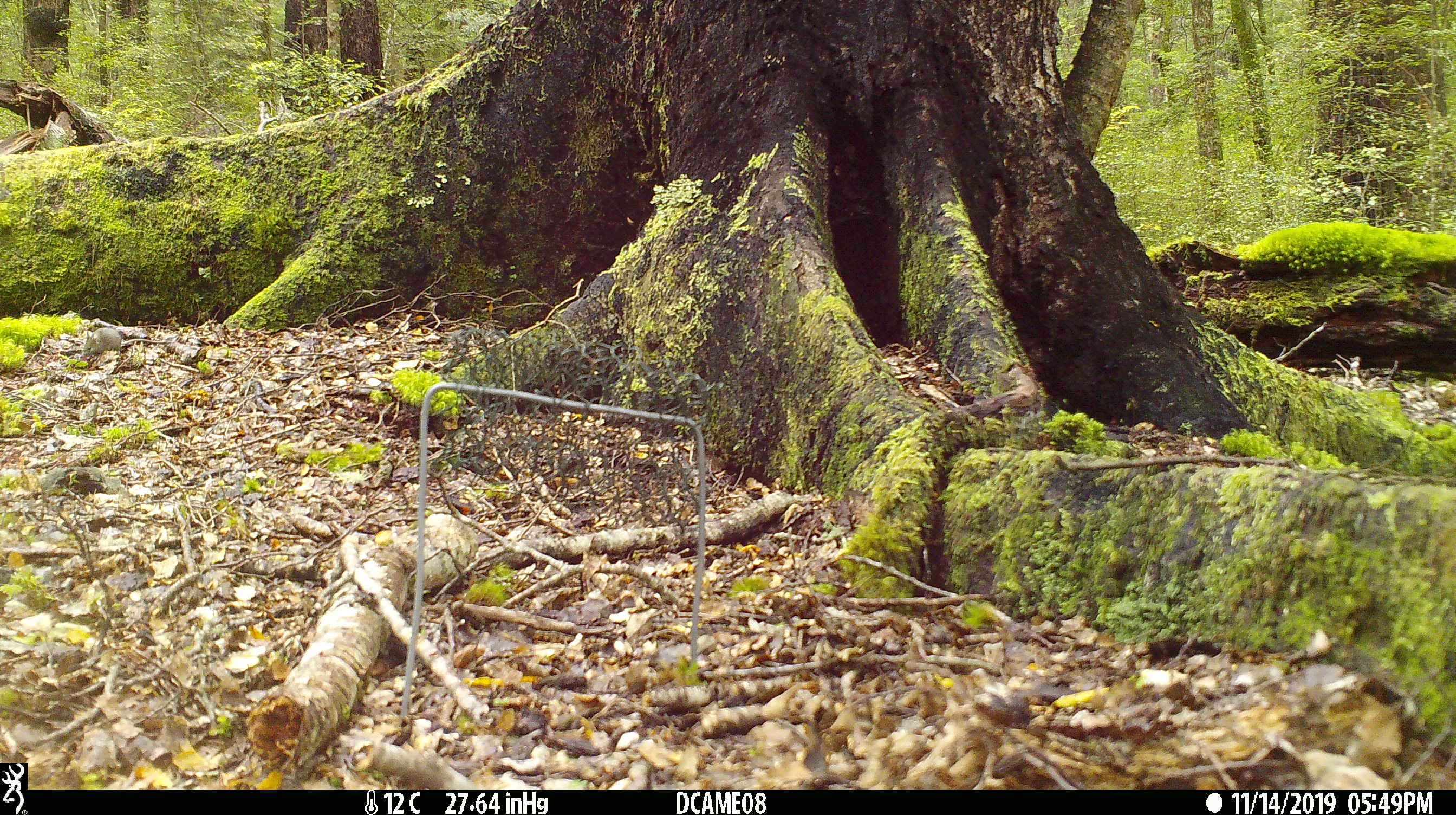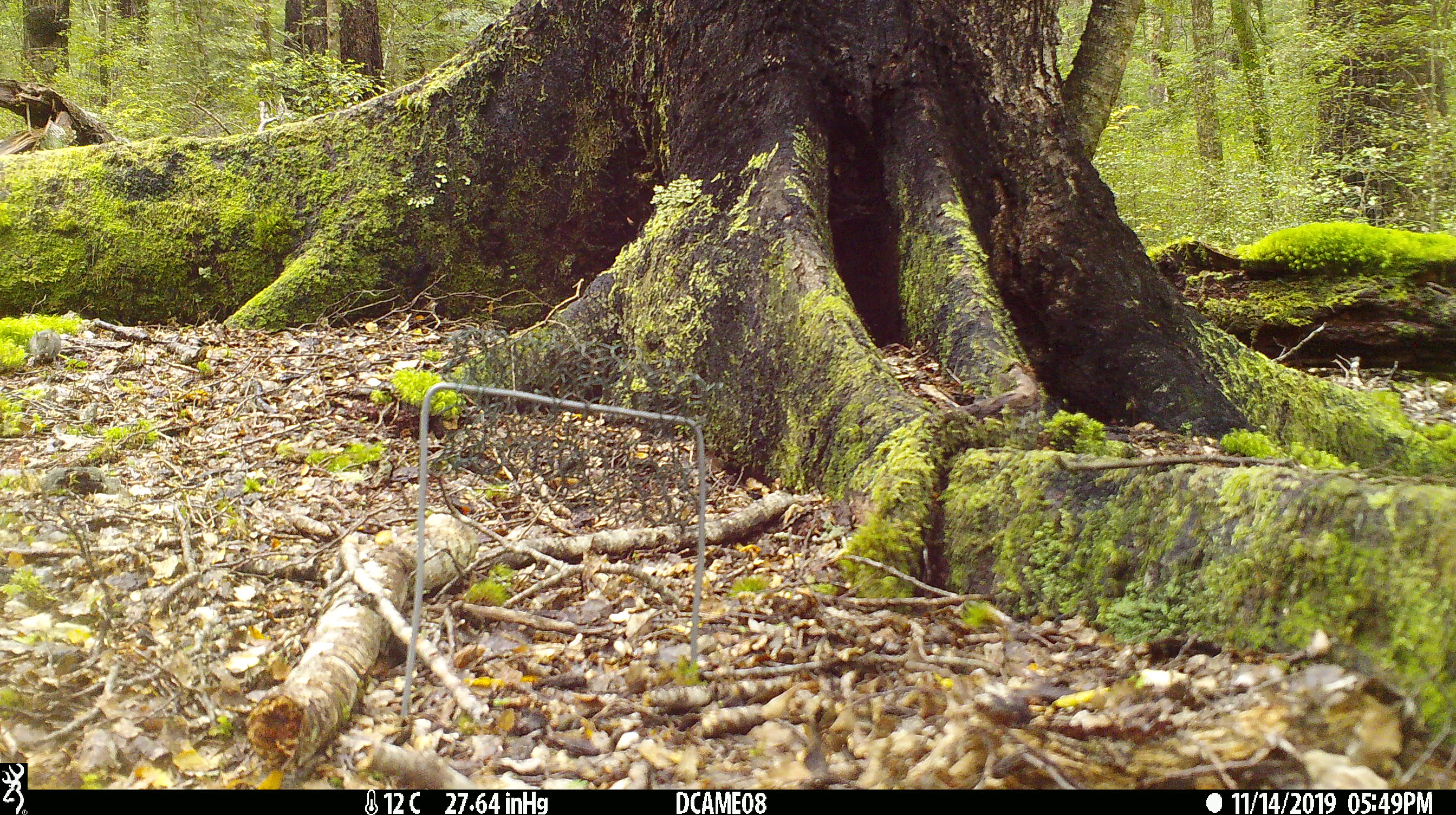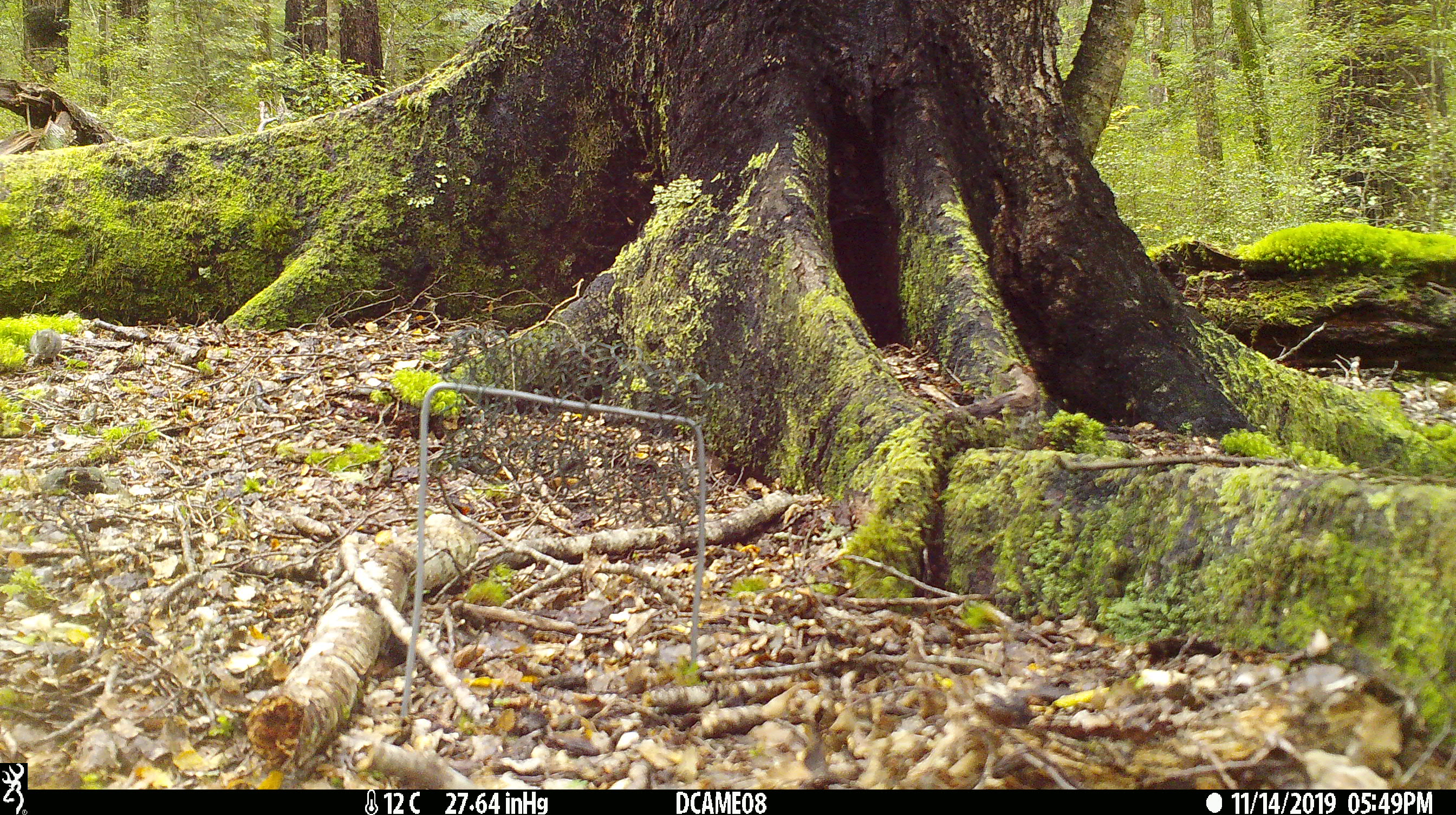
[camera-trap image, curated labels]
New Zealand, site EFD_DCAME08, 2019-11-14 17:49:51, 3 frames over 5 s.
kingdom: Animalia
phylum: Chordata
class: Mammalia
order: Rodentia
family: Muridae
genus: Mus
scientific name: Mus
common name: mouse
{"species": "mouse (Mus)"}